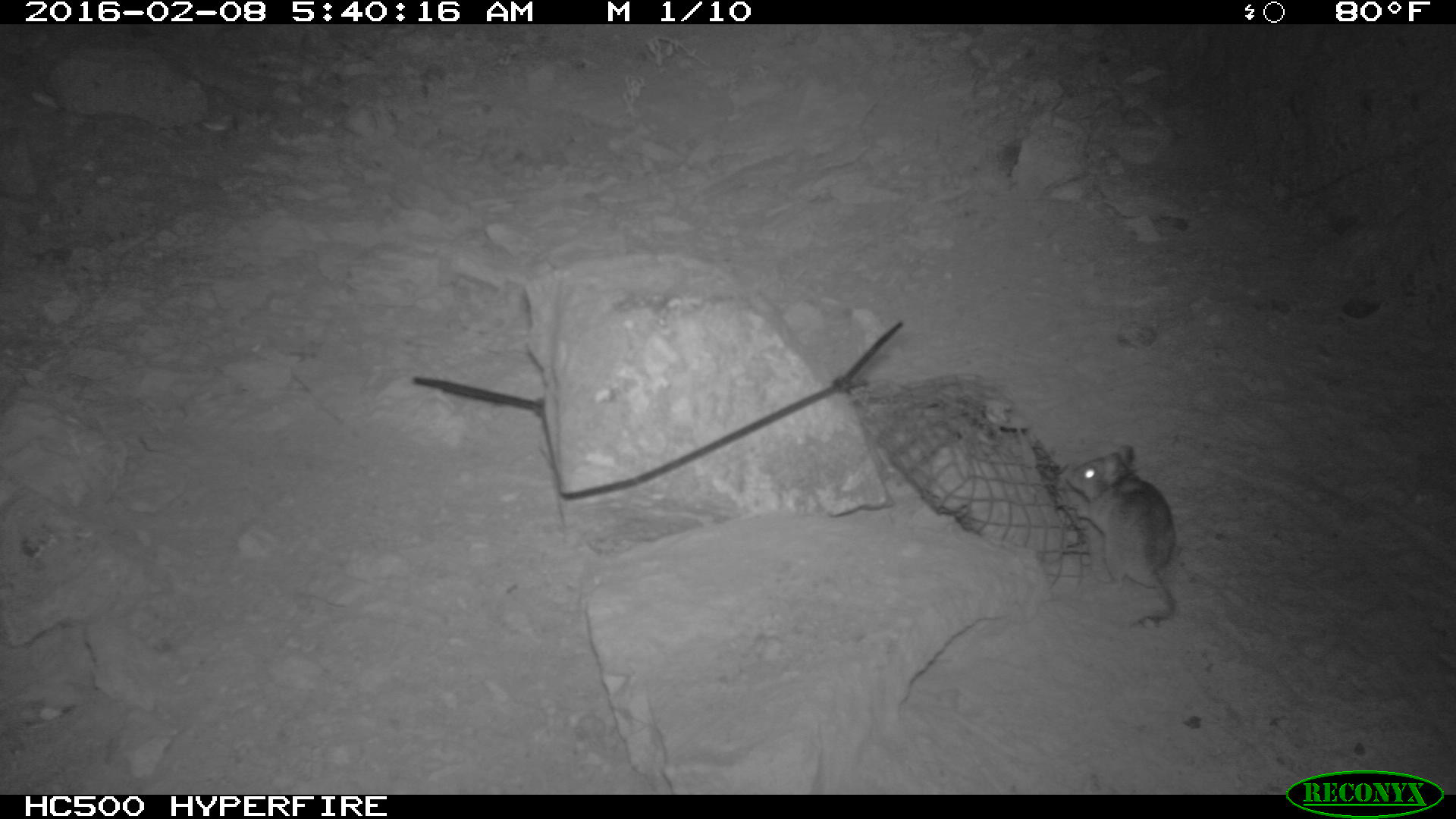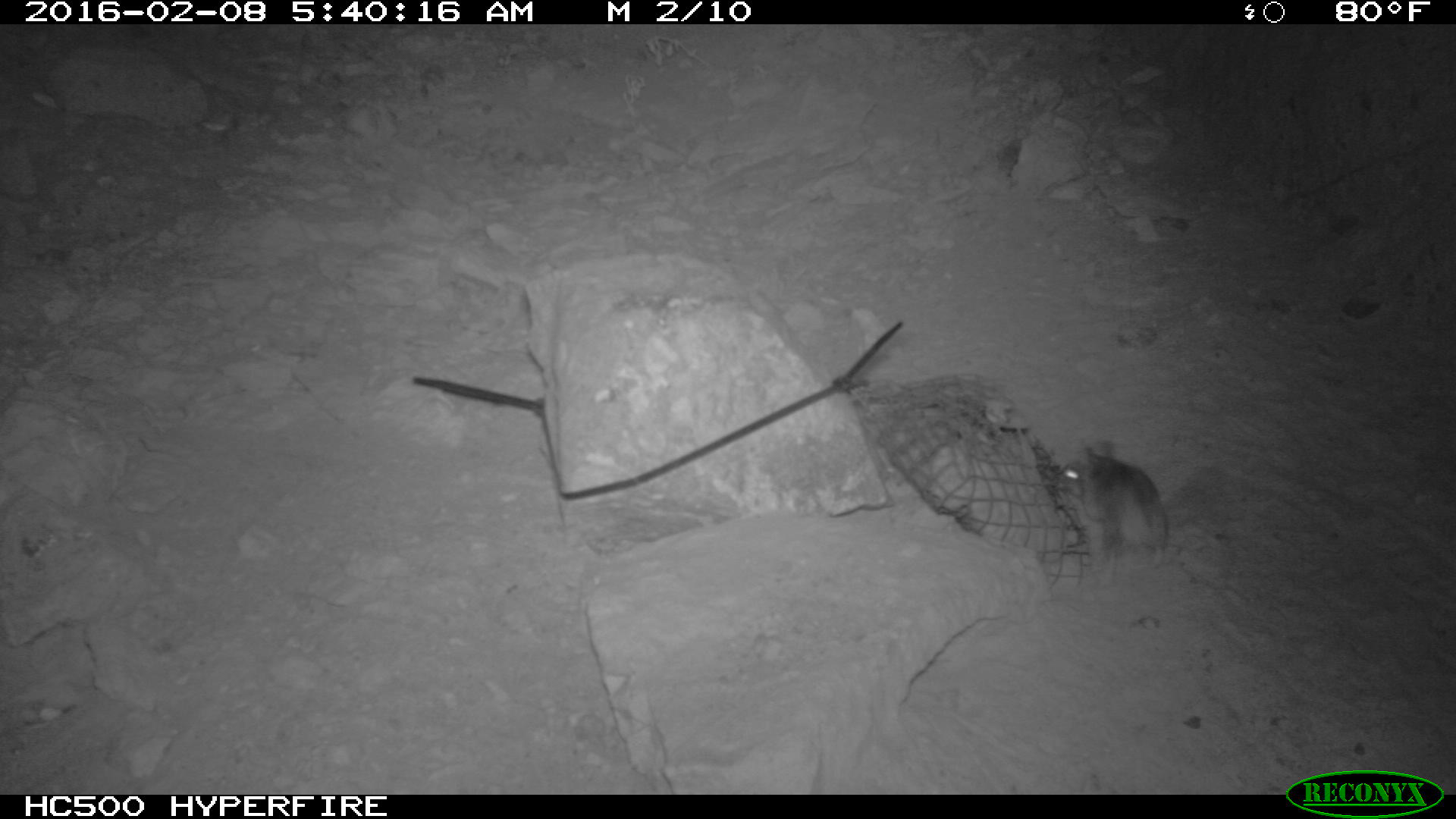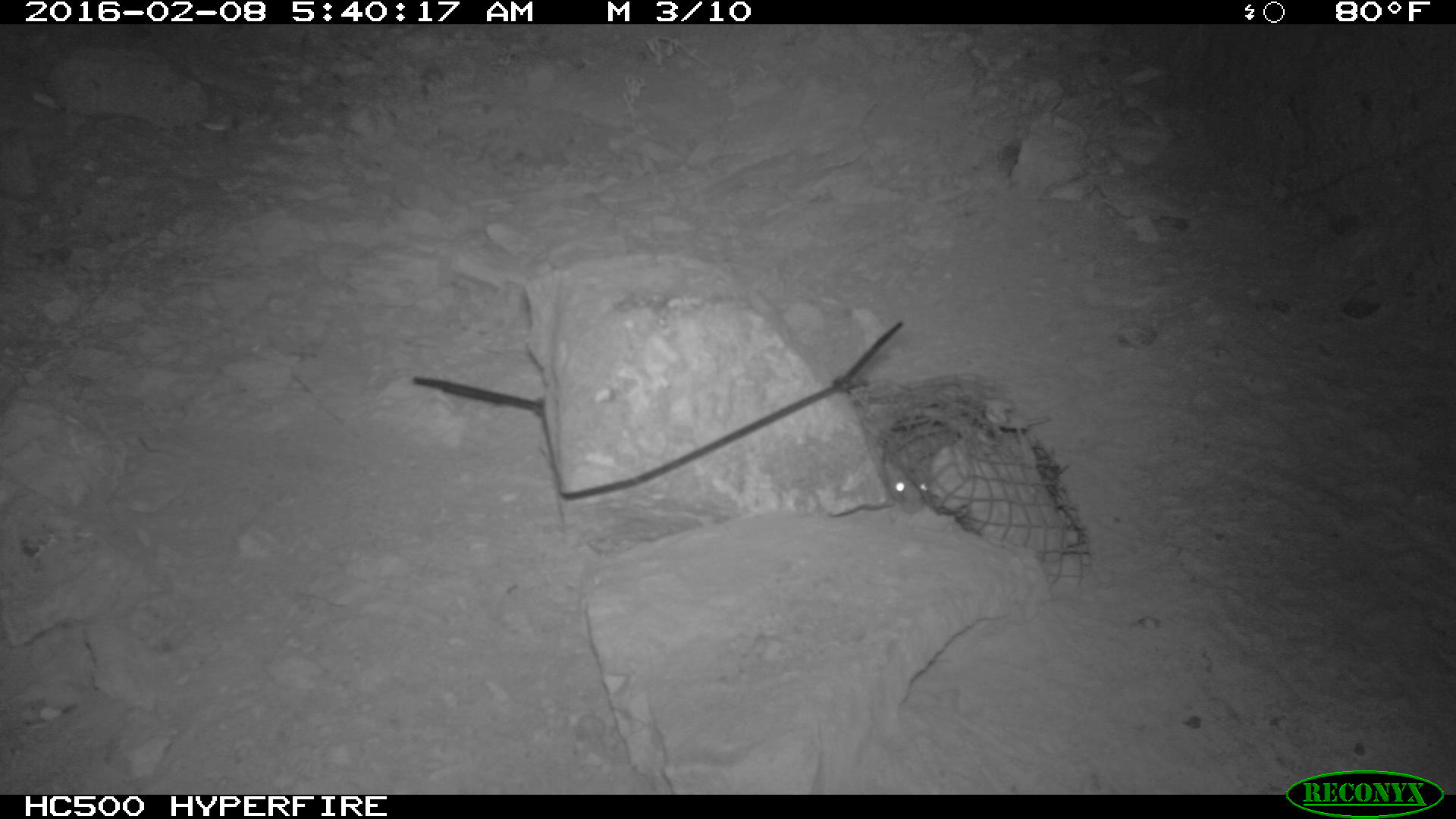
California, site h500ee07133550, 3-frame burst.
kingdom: Animalia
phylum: Chordata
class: Mammalia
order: Rodentia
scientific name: Rodentia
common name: rodent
Rodent (Rodentia).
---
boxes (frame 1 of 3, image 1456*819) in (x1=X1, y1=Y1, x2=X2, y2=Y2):
rodent: (x1=1065, y1=444, x2=1176, y2=624)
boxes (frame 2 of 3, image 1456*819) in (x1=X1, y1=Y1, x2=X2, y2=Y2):
rodent: (x1=1057, y1=438, x2=1168, y2=586)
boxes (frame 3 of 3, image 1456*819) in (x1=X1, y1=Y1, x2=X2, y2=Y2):
rodent: (x1=881, y1=409, x2=1053, y2=513)